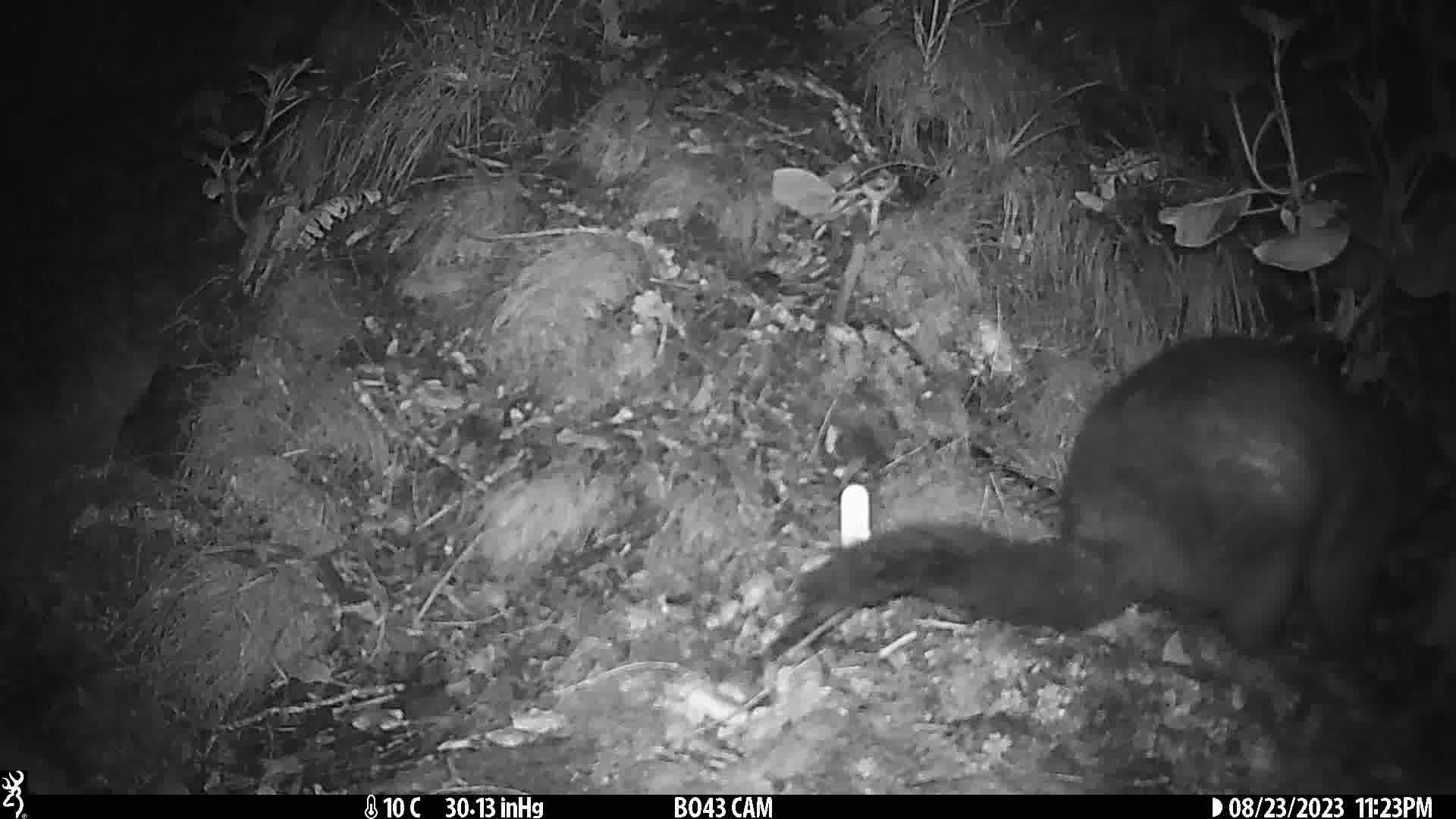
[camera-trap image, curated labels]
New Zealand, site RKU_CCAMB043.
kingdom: Animalia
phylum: Chordata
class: Mammalia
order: Diprotodontia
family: Phalangeridae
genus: Trichosurus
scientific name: Trichosurus vulpecula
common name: common brushtail possum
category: possum